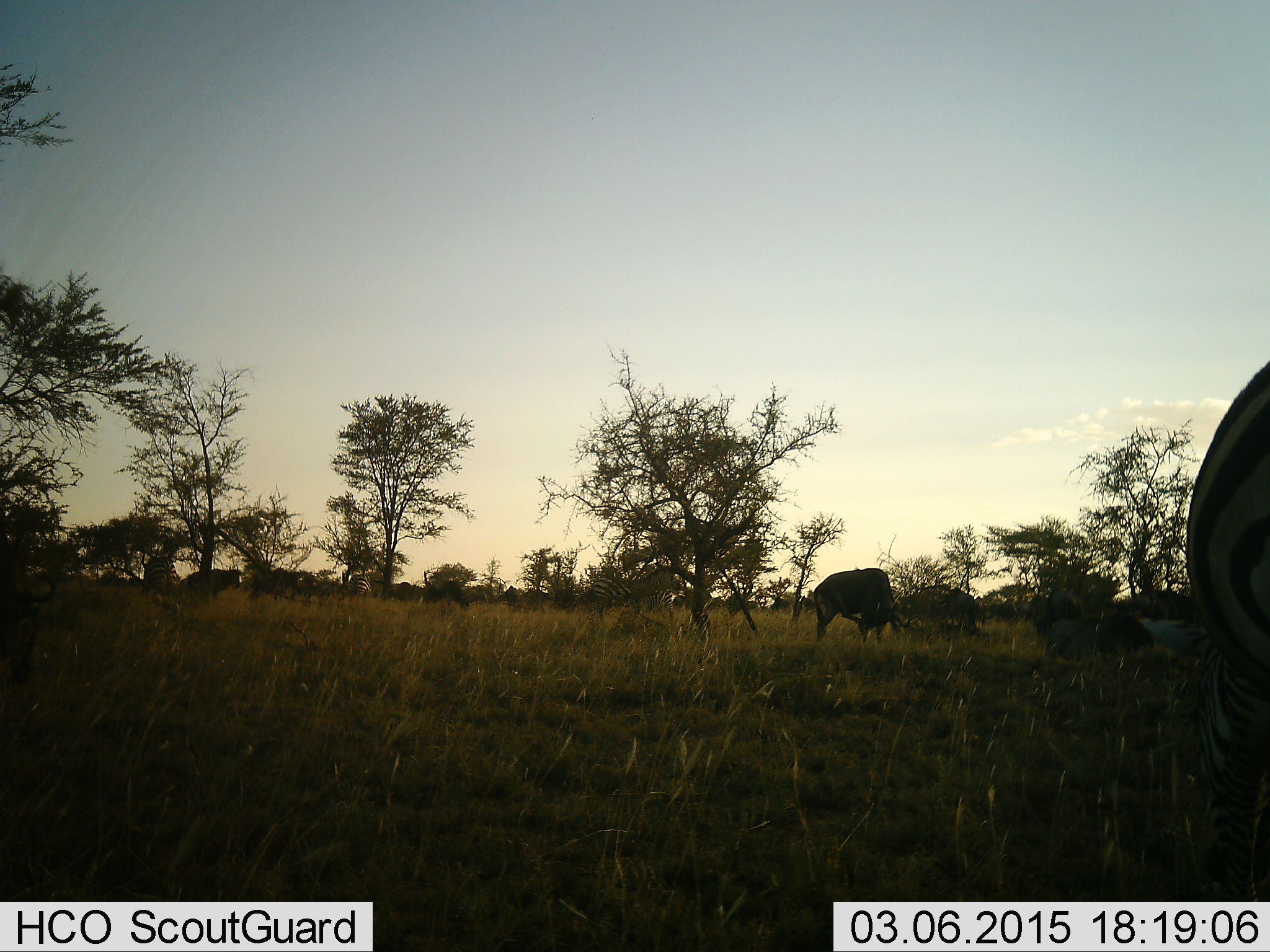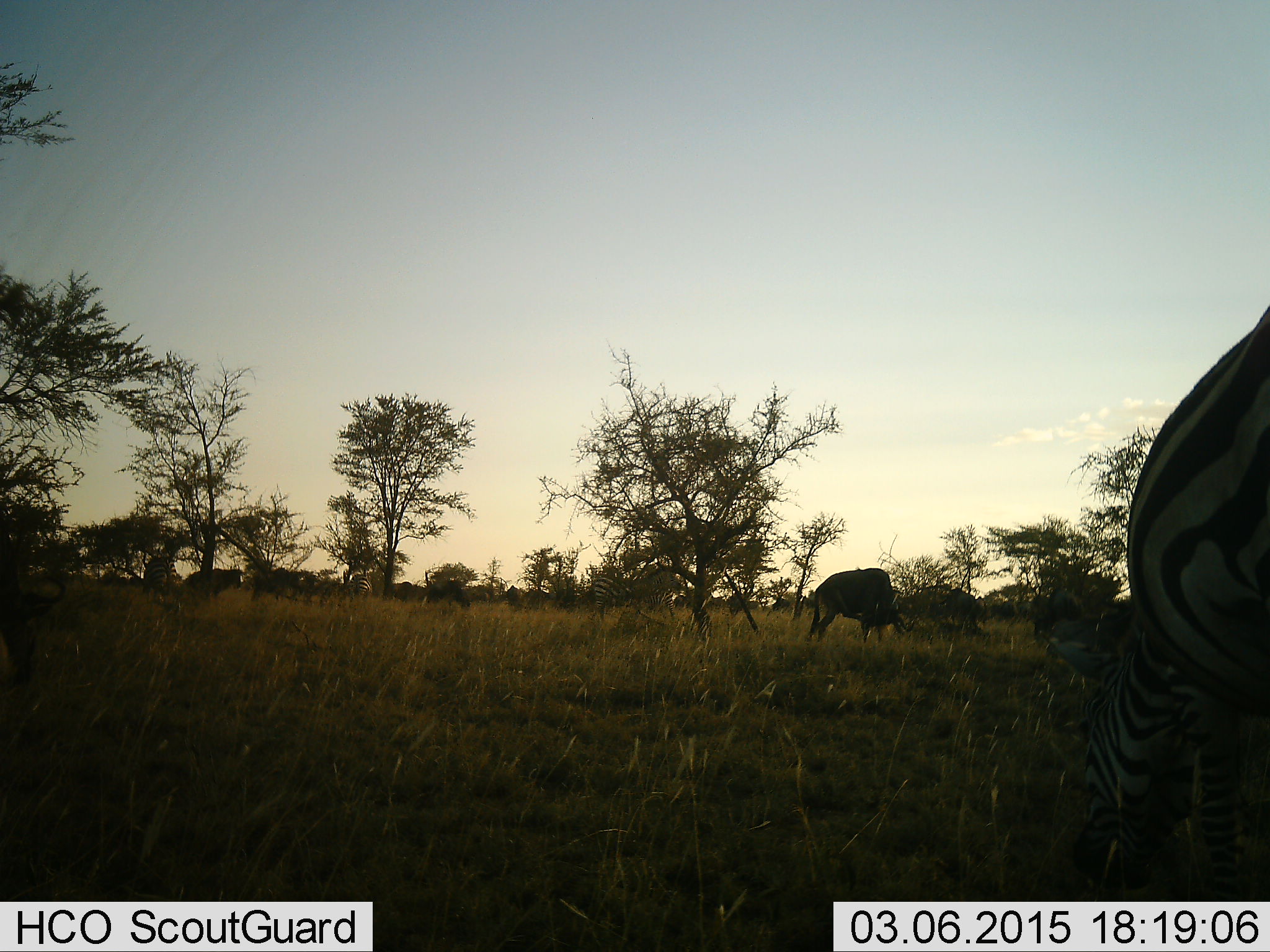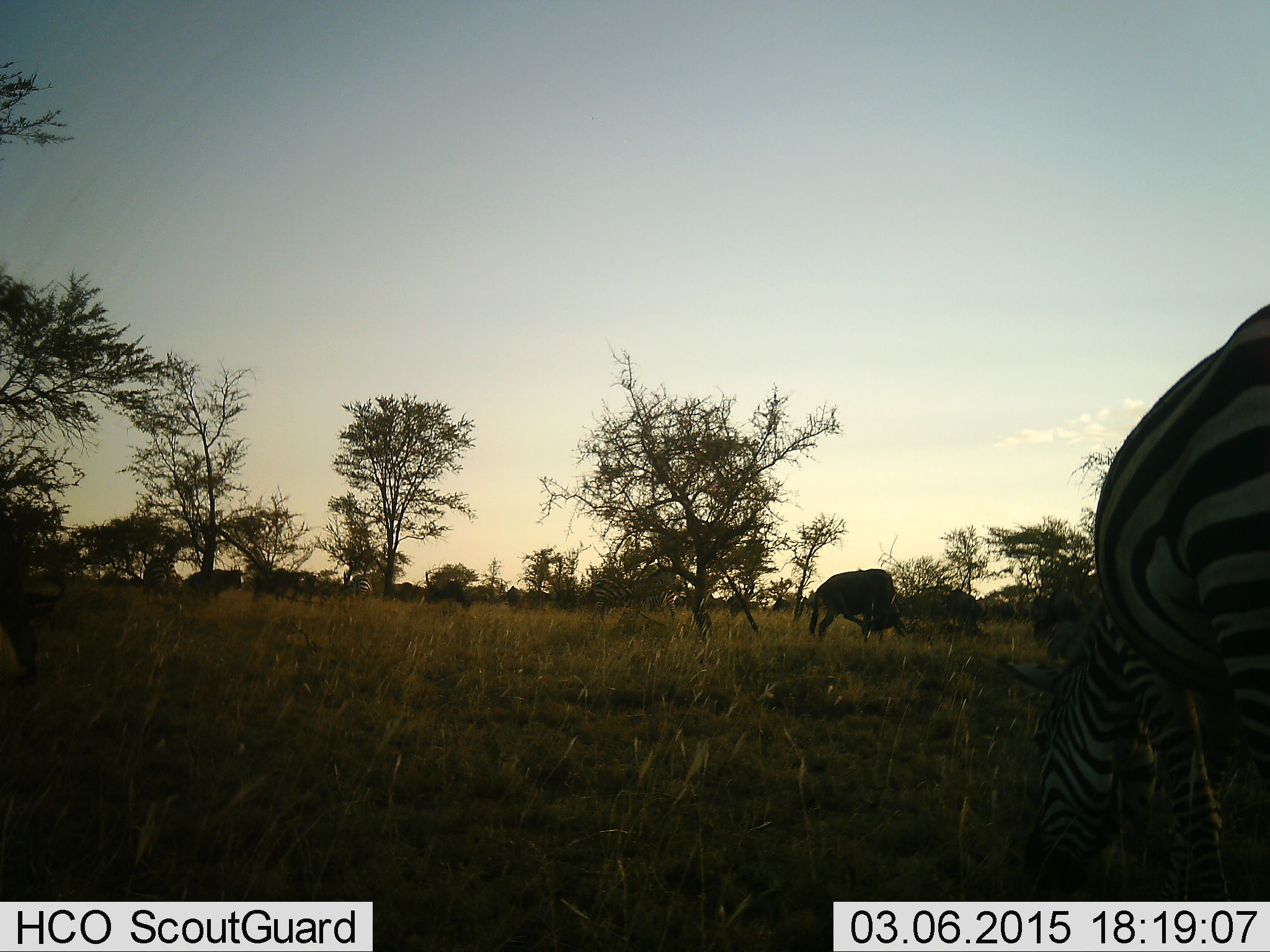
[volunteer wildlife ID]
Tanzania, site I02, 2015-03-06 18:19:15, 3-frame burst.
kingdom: Animalia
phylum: Chordata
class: Mammalia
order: Artiodactyla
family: Bovidae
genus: Connochaetes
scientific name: Connochaetes taurinus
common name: blue wildebeest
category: wildebeest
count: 5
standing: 80%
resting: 10%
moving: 0%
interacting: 10%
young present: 20%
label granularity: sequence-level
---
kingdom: Animalia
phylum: Chordata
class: Mammalia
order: Perissodactyla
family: Equidae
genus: Equus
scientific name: Equus quagga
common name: plains zebra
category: zebra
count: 1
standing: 60%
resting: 0%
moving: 10%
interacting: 0%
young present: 0%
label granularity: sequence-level